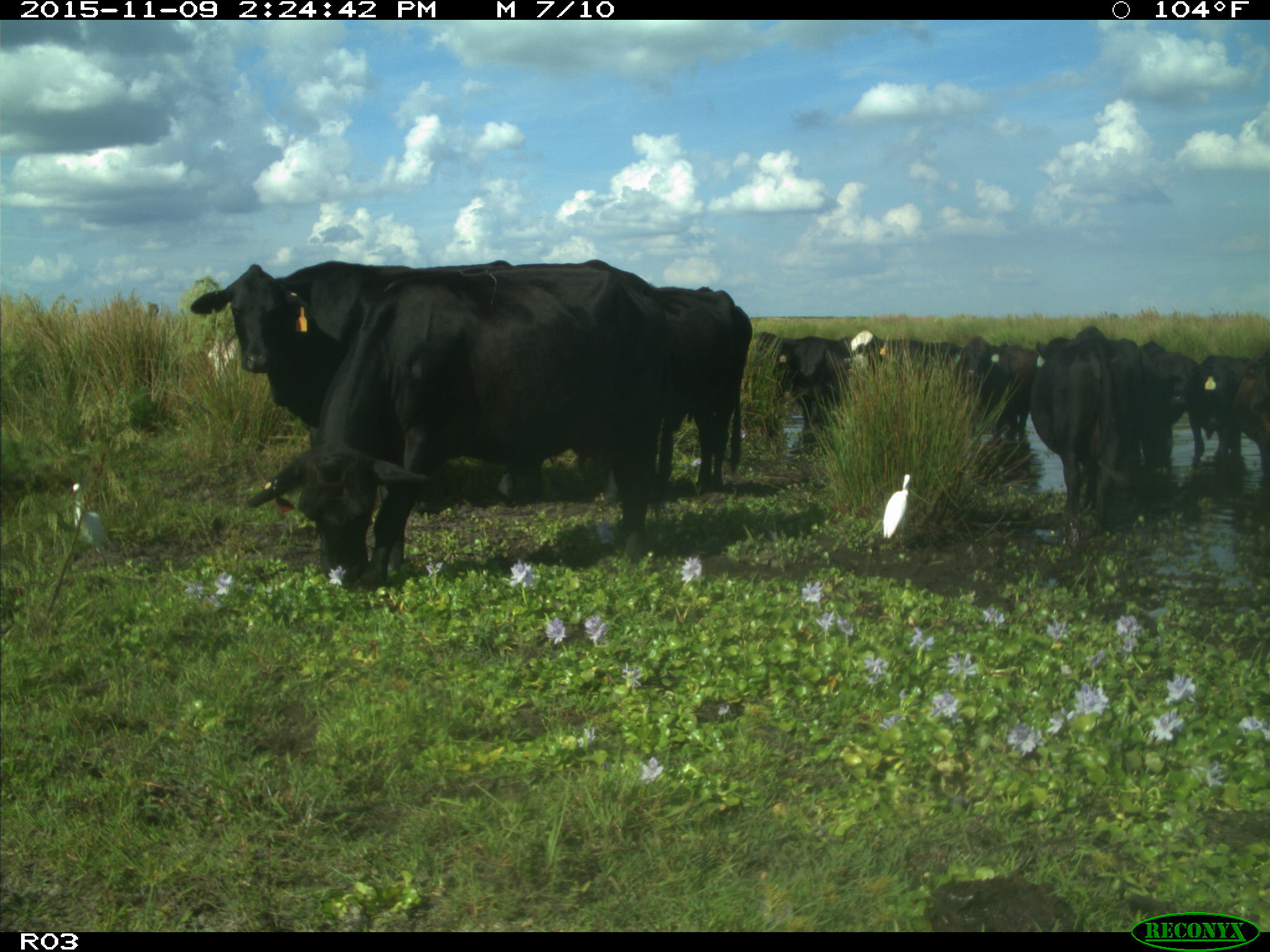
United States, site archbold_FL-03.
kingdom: Animalia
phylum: Chordata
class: Mammalia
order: Artiodactyla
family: Bovidae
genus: Bos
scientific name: Bos taurus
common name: domestic cow